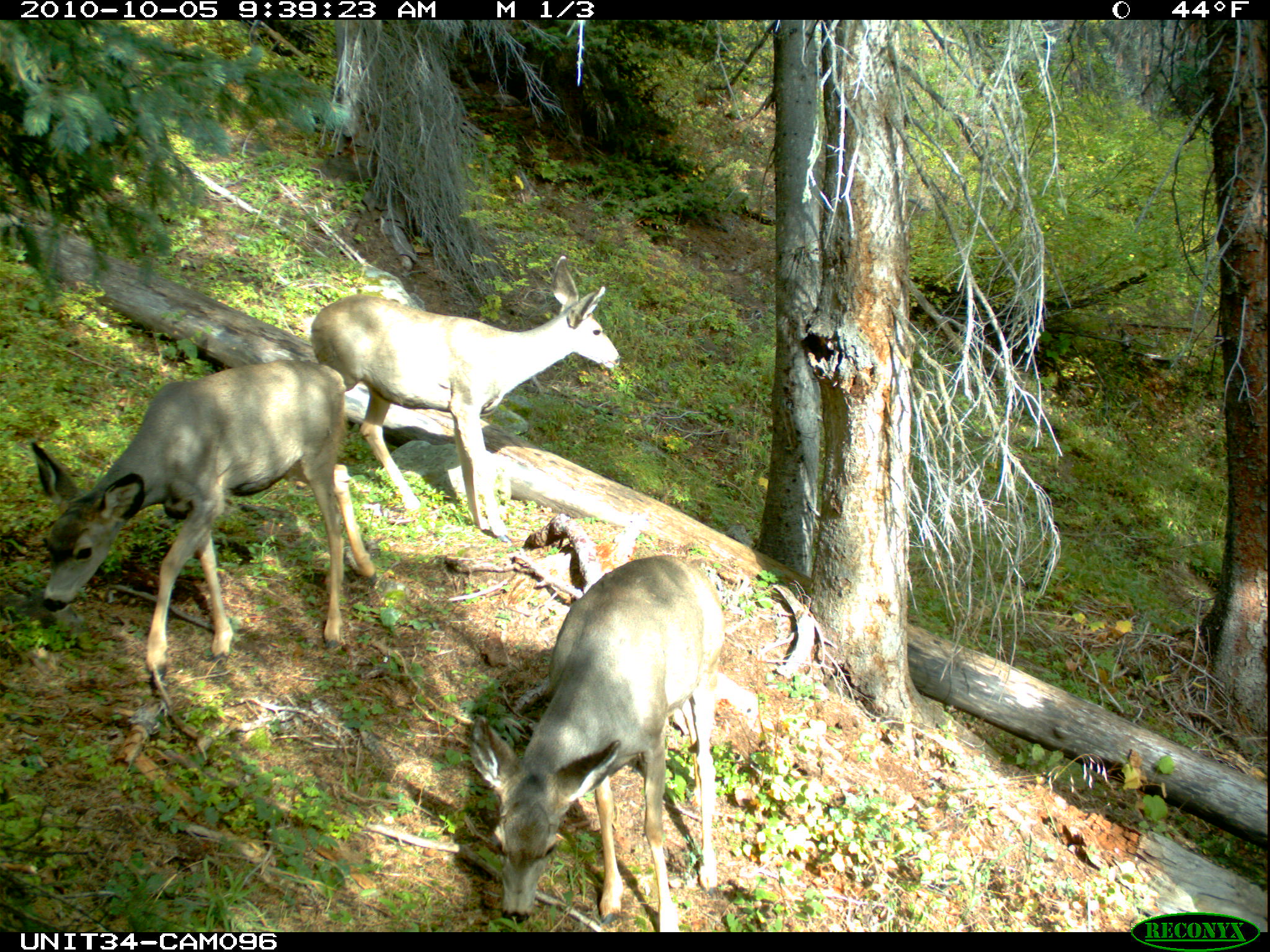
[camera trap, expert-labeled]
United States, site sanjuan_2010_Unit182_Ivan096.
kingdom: Animalia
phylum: Chordata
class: Mammalia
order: Artiodactyla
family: Cervidae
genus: Odocoileus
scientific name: Odocoileus hemionus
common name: mule deer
Odocoileus hemionus (mule deer).